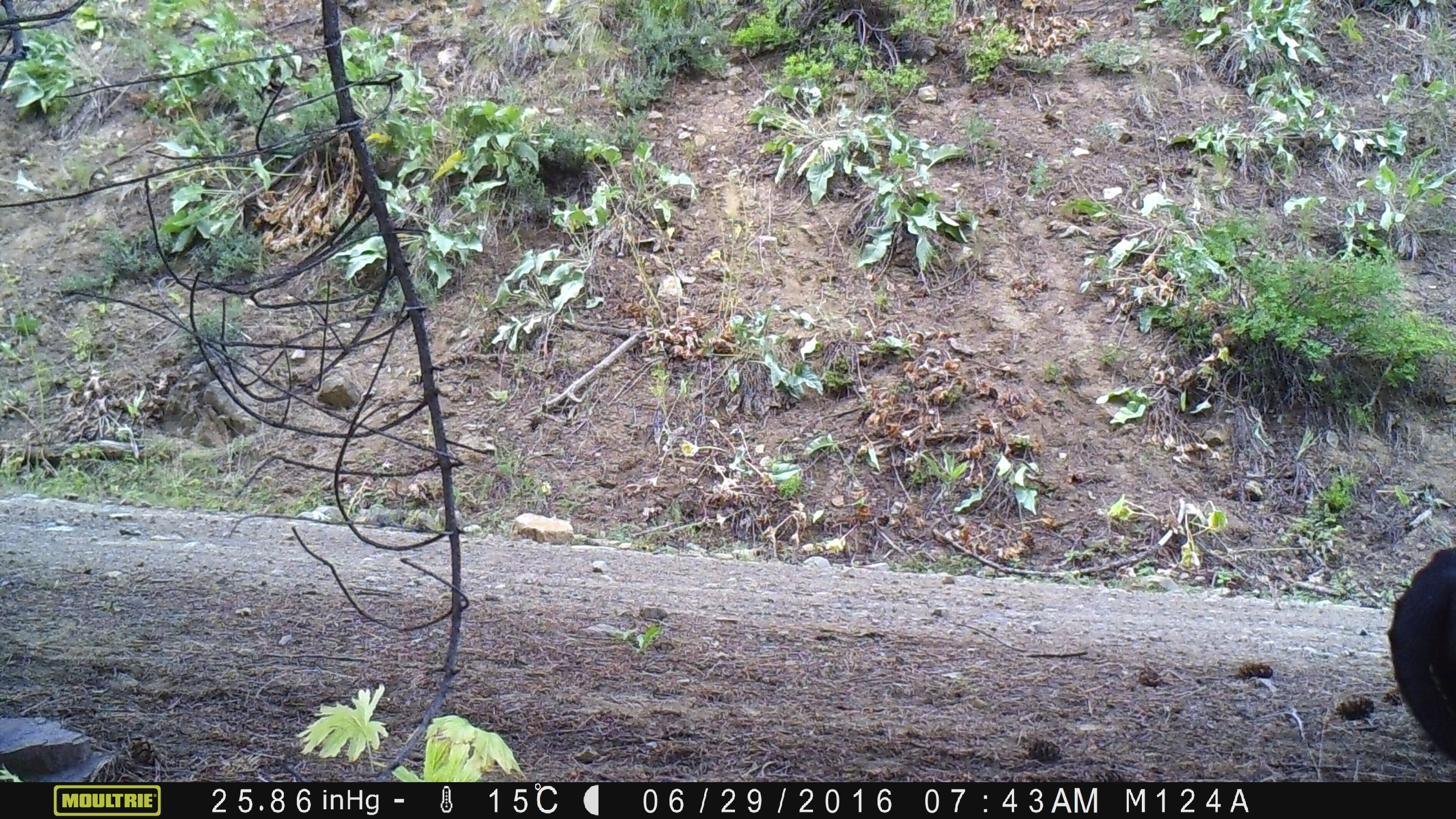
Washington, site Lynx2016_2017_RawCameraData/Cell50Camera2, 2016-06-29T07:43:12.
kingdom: Animalia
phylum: Chordata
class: Mammalia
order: Artiodactyla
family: Bovidae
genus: Bos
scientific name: Bos taurus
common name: domestic cattle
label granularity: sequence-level